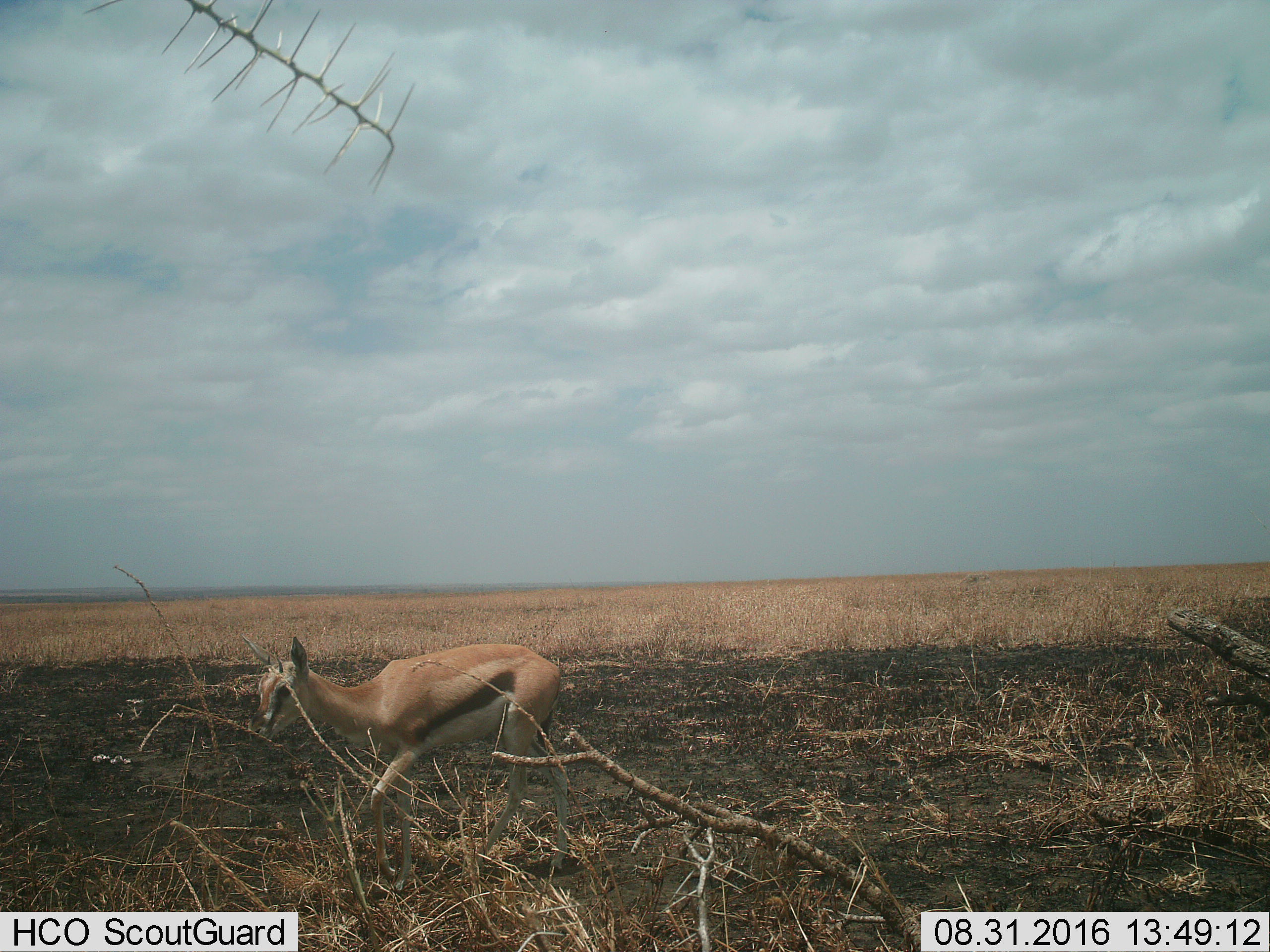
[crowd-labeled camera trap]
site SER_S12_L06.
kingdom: Animalia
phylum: Chordata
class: Mammalia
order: Artiodactyla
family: Bovidae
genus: Eudorcas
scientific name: Eudorcas thomsonii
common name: thomson's gazelle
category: gazellethomsons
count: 1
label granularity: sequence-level